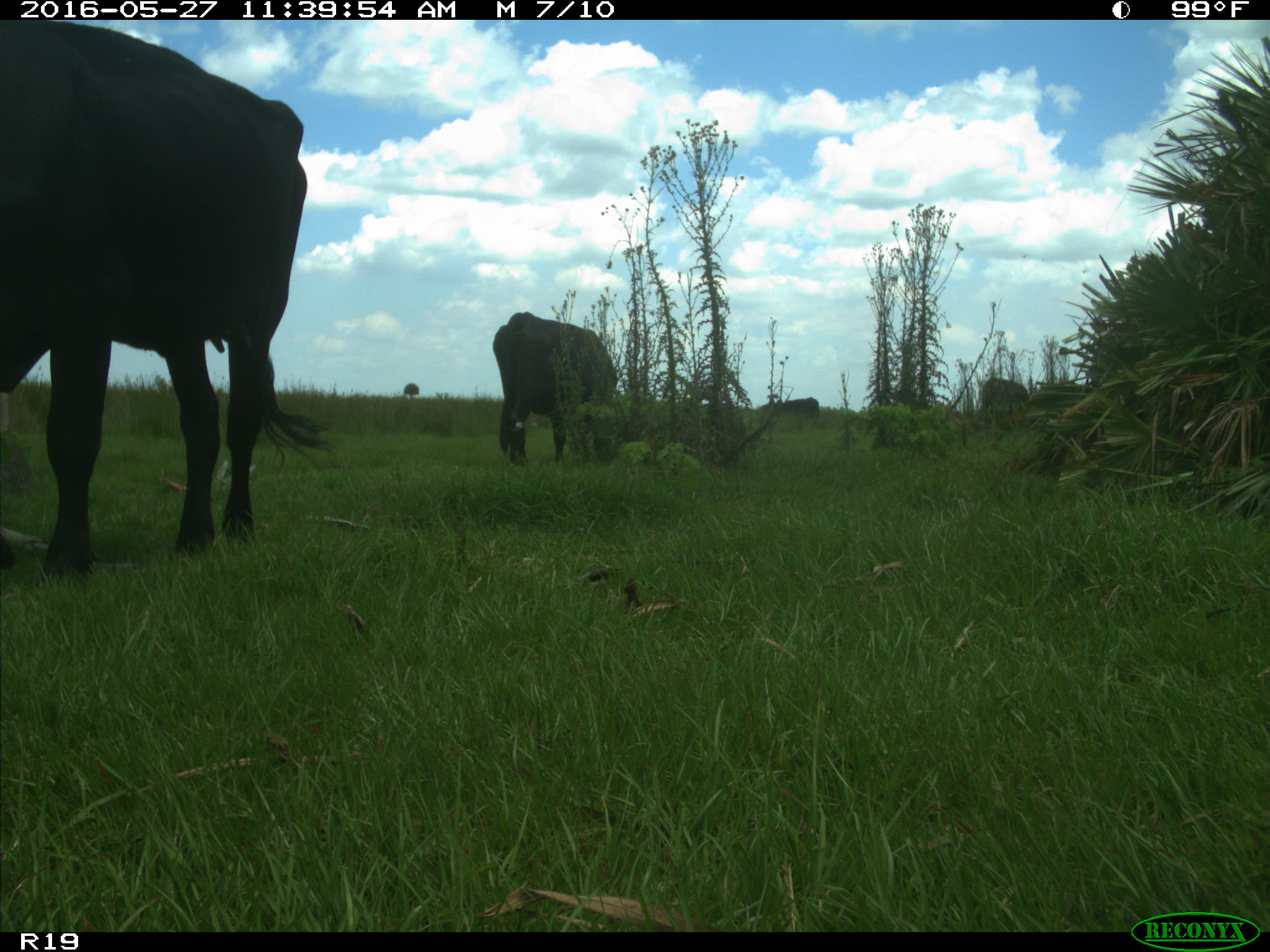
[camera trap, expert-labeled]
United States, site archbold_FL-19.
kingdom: Animalia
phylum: Chordata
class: Mammalia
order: Artiodactyla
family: Bovidae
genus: Bos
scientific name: Bos taurus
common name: domestic cow